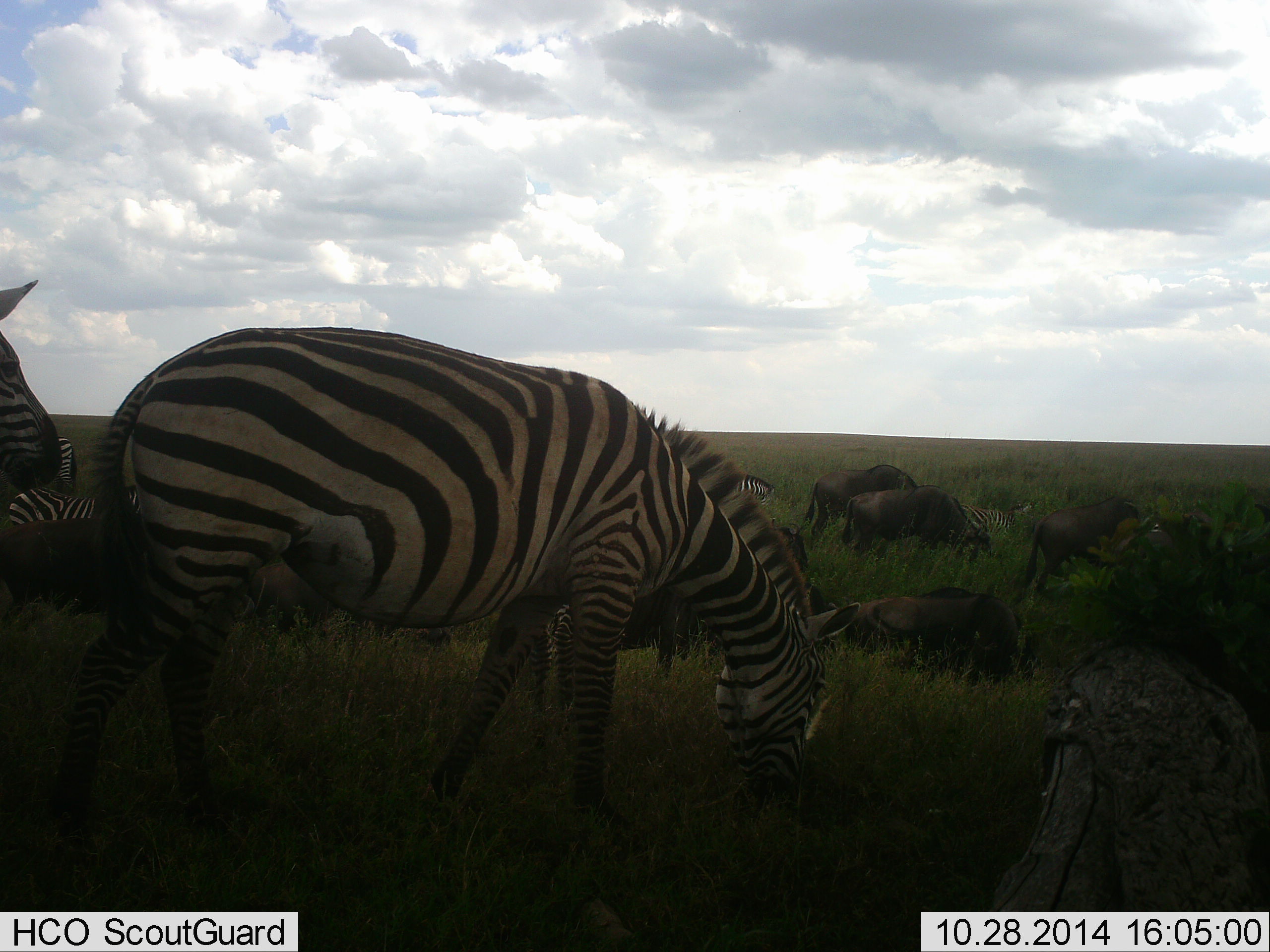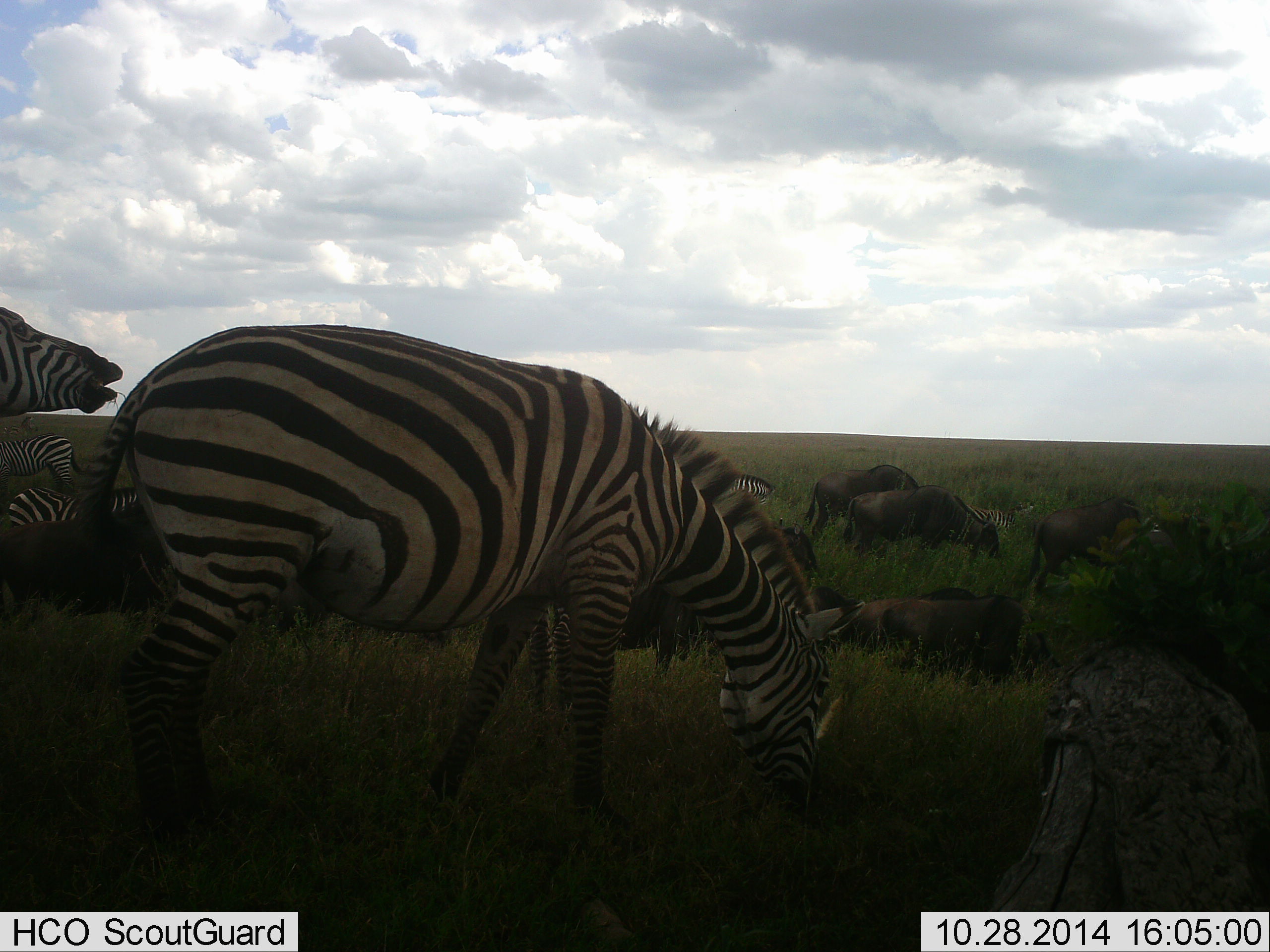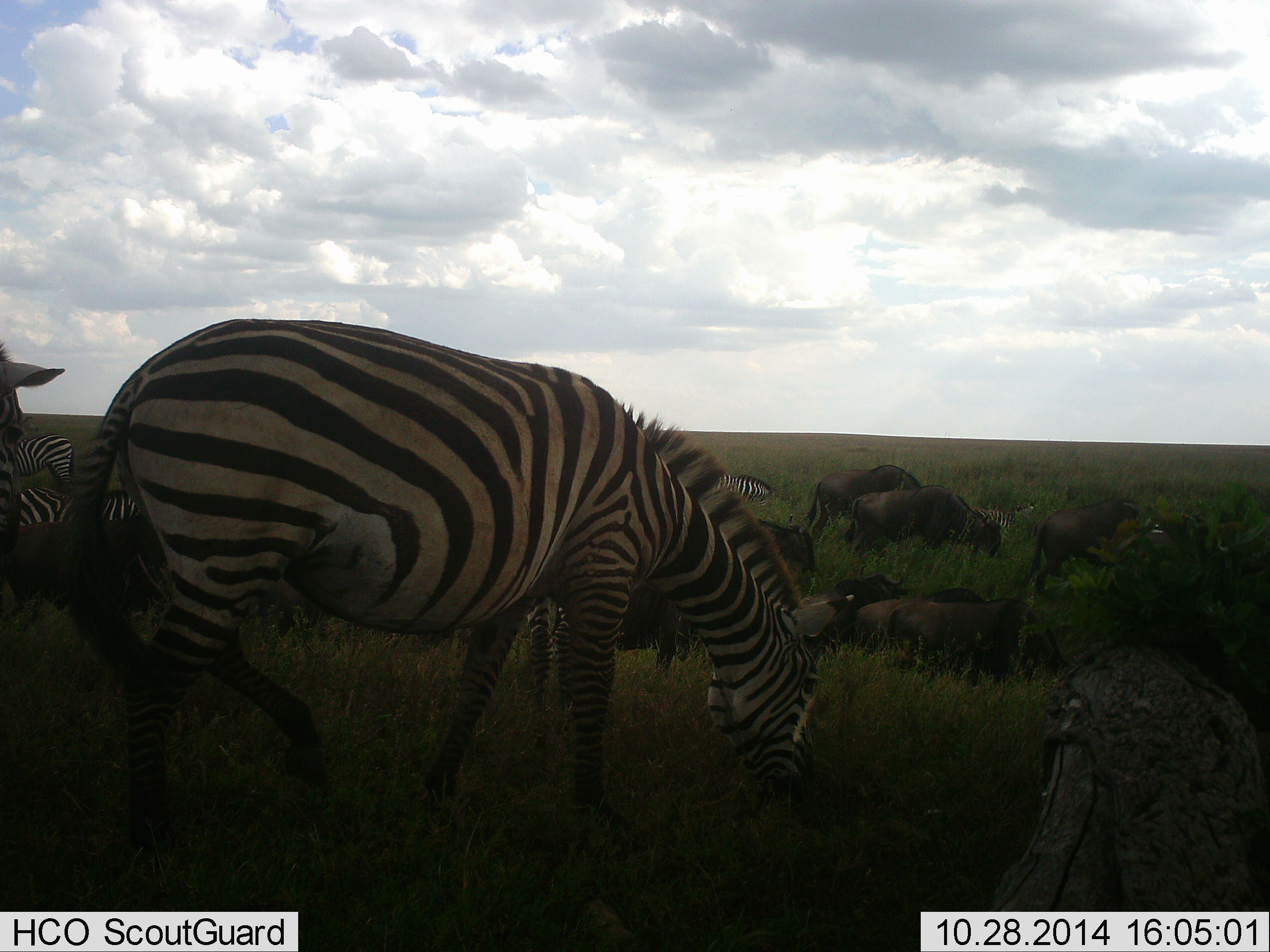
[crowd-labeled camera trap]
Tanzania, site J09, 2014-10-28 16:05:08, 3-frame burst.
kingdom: Animalia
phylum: Chordata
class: Mammalia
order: Artiodactyla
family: Bovidae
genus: Connochaetes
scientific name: Connochaetes taurinus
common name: blue wildebeest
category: wildebeest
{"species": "wildebeest (blue wildebeest) (Connochaetes taurinus)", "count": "8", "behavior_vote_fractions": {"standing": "40%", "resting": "20%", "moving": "30%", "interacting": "10%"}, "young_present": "0%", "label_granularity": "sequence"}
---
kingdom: Animalia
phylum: Chordata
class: Mammalia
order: Perissodactyla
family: Equidae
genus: Equus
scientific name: Equus quagga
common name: plains zebra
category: zebra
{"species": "zebra (plains zebra) (Equus quagga)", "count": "5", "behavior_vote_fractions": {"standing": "67%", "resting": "17%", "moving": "17%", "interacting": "17%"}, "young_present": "0%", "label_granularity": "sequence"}